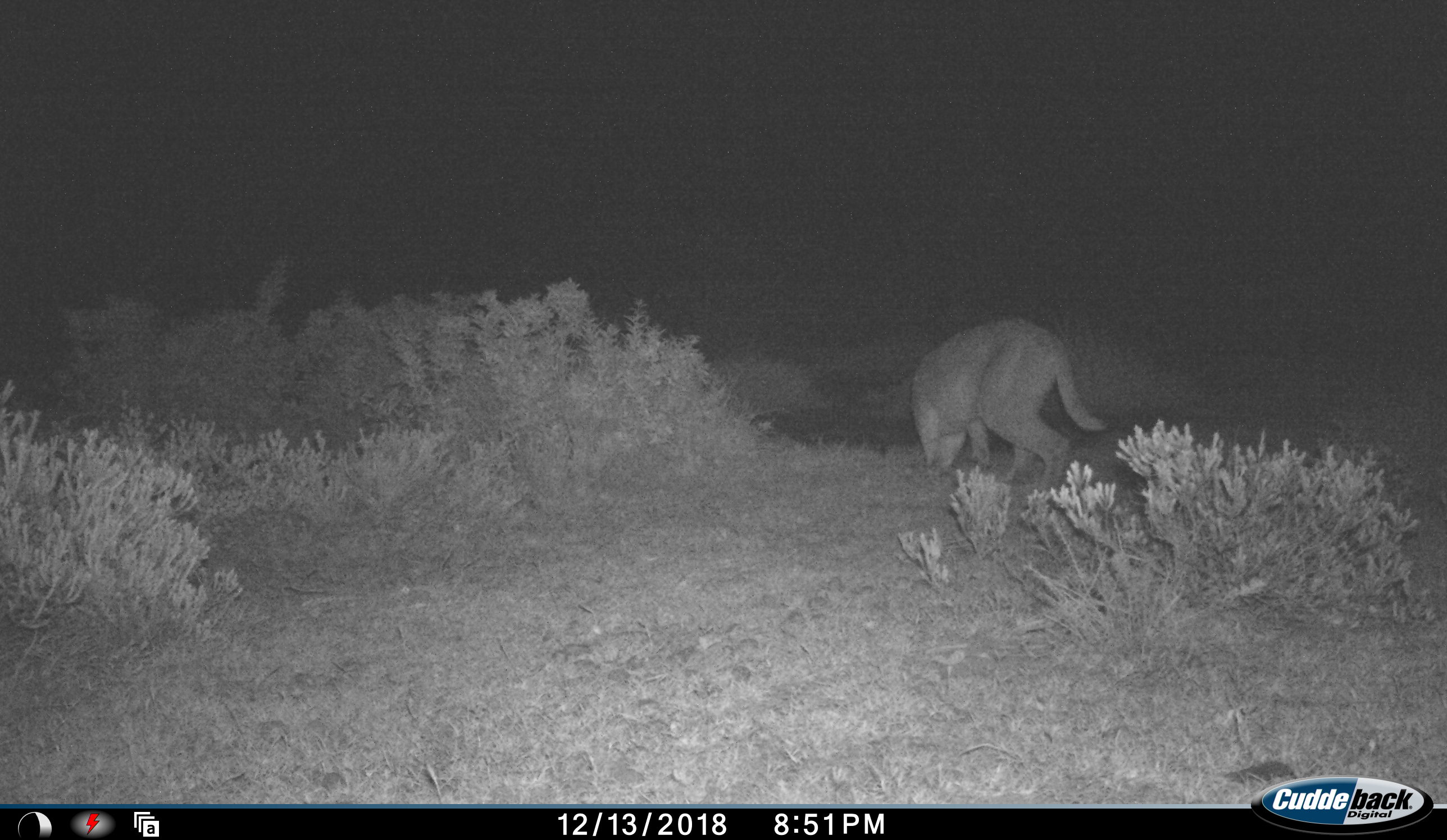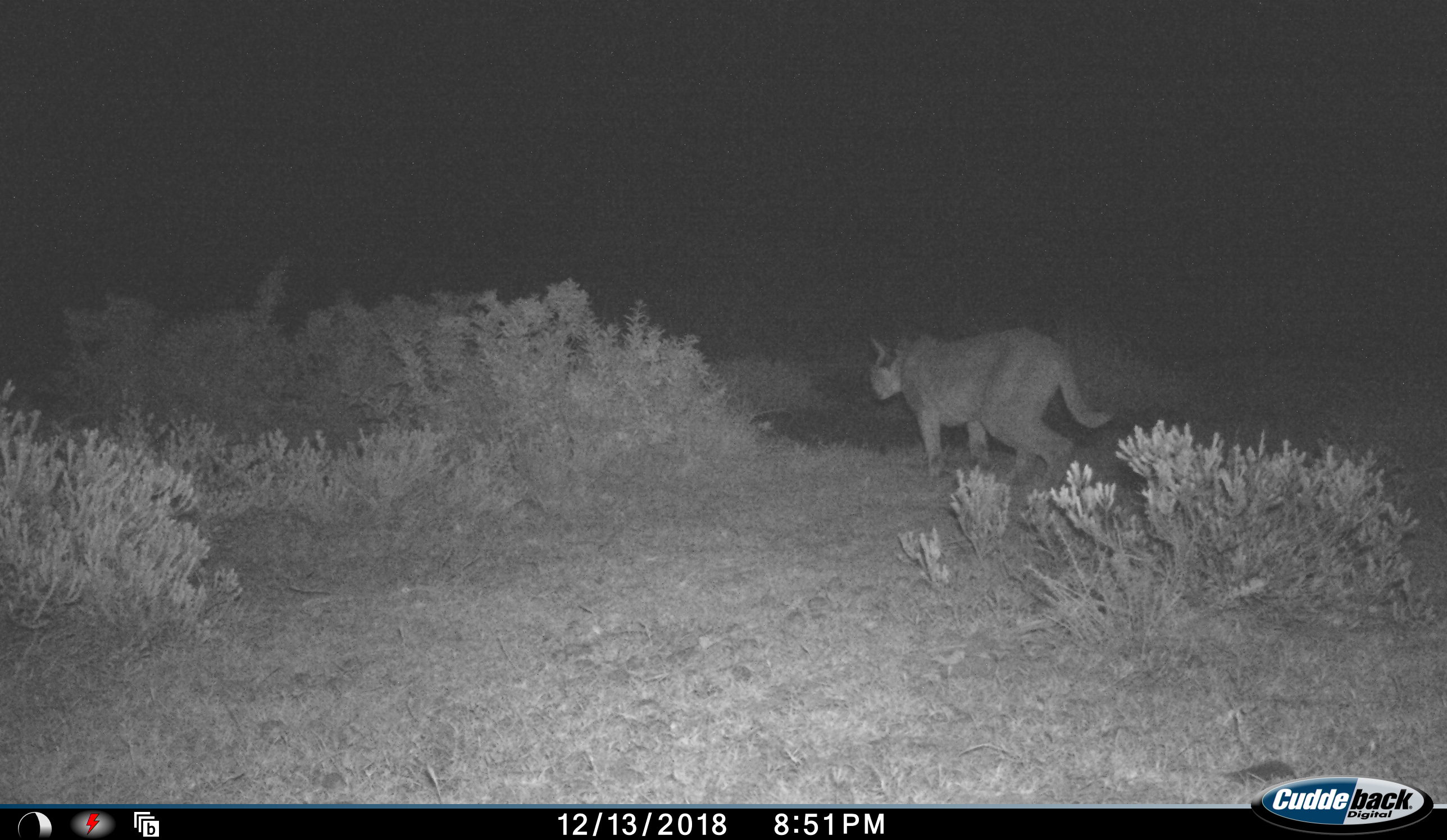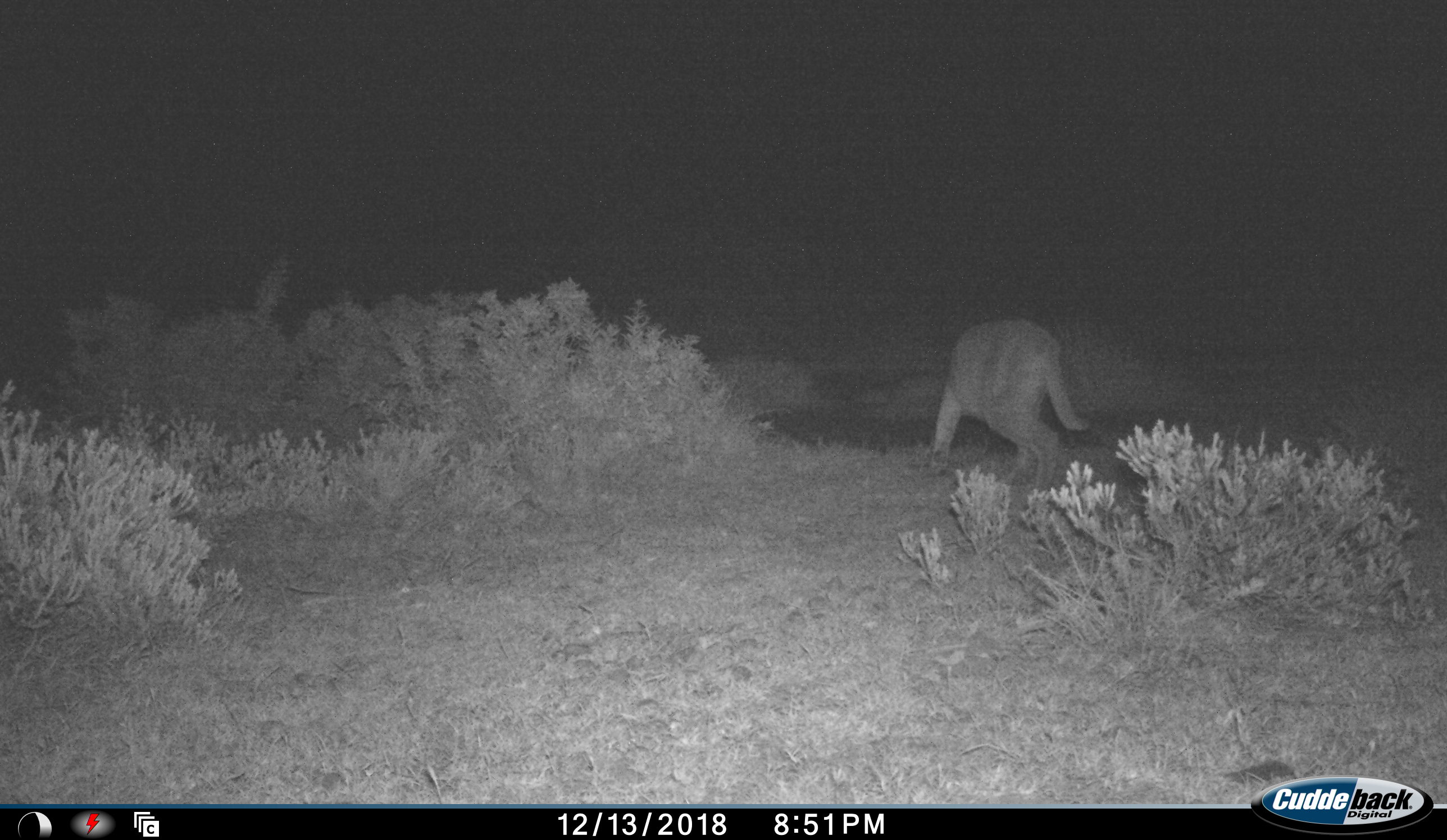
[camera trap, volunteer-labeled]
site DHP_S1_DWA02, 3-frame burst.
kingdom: Animalia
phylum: Chordata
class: Mammalia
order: Carnivora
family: Felidae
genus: Caracal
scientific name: Caracal caracal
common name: caracal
Caracal (Caracal caracal), count 1. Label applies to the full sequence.